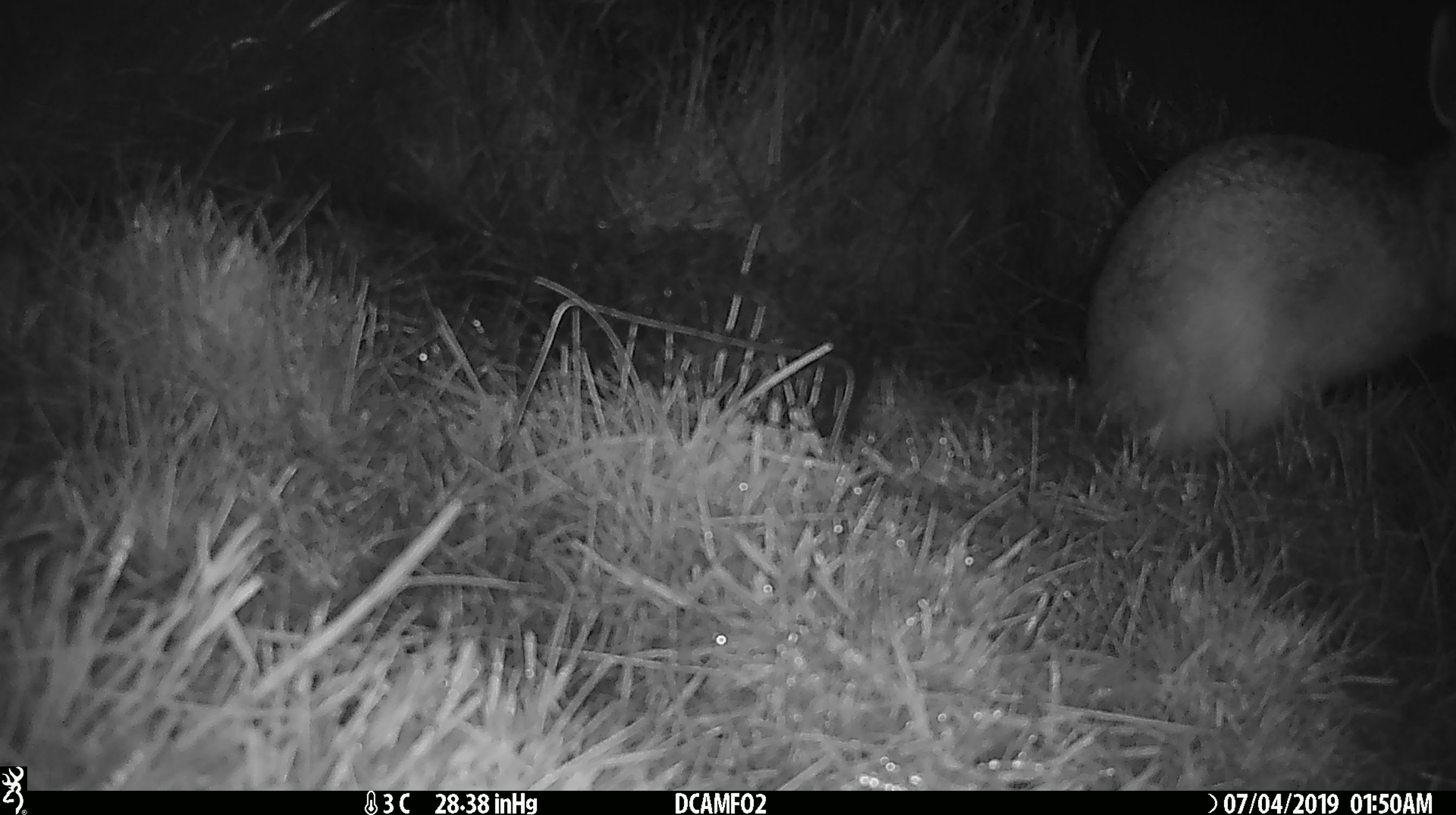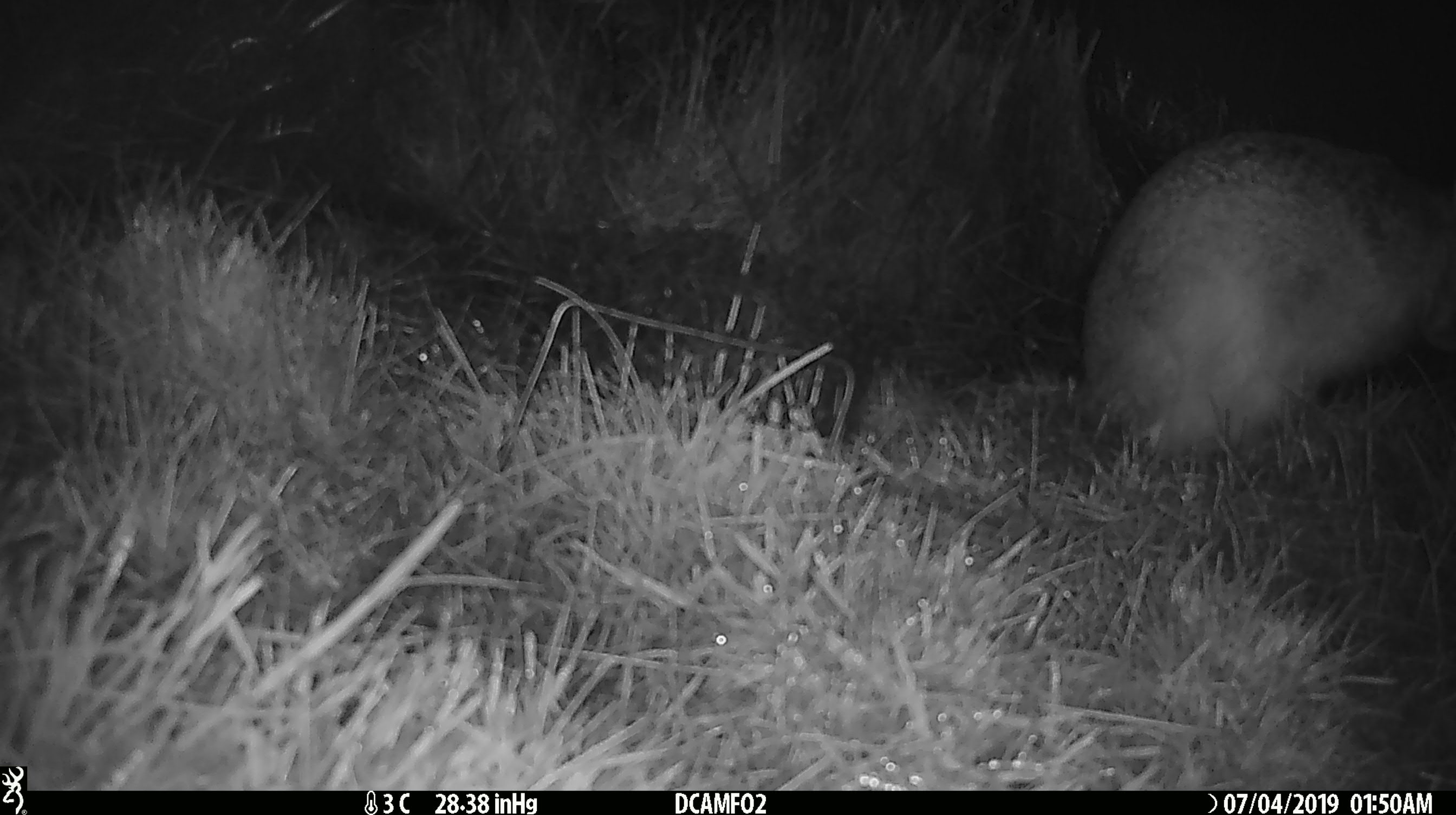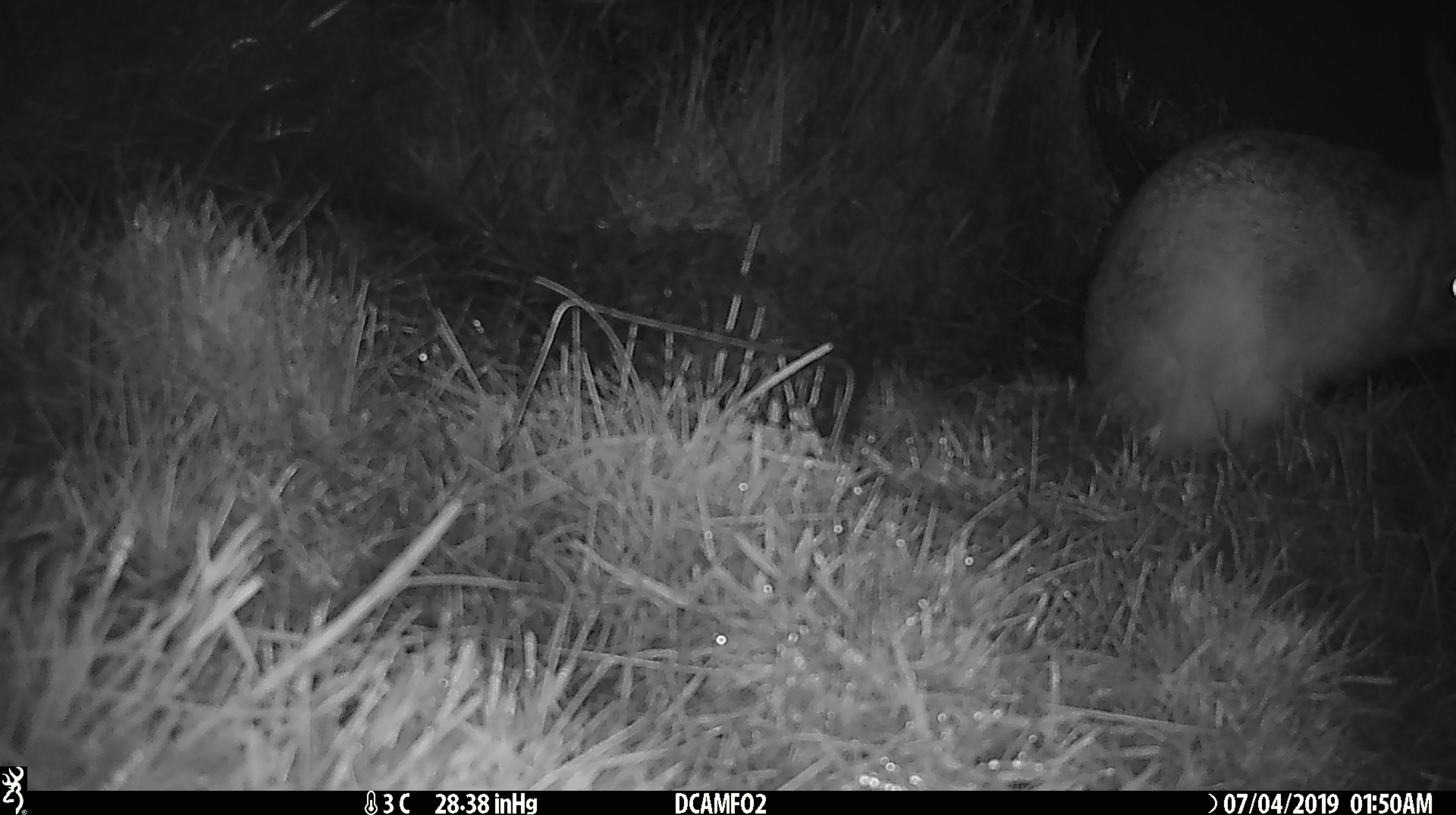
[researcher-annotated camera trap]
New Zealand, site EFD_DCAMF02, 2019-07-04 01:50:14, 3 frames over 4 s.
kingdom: Animalia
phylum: Chordata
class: Mammalia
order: Lagomorpha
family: Leporidae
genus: Lepus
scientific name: Lepus europaeus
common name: brown hare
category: hare